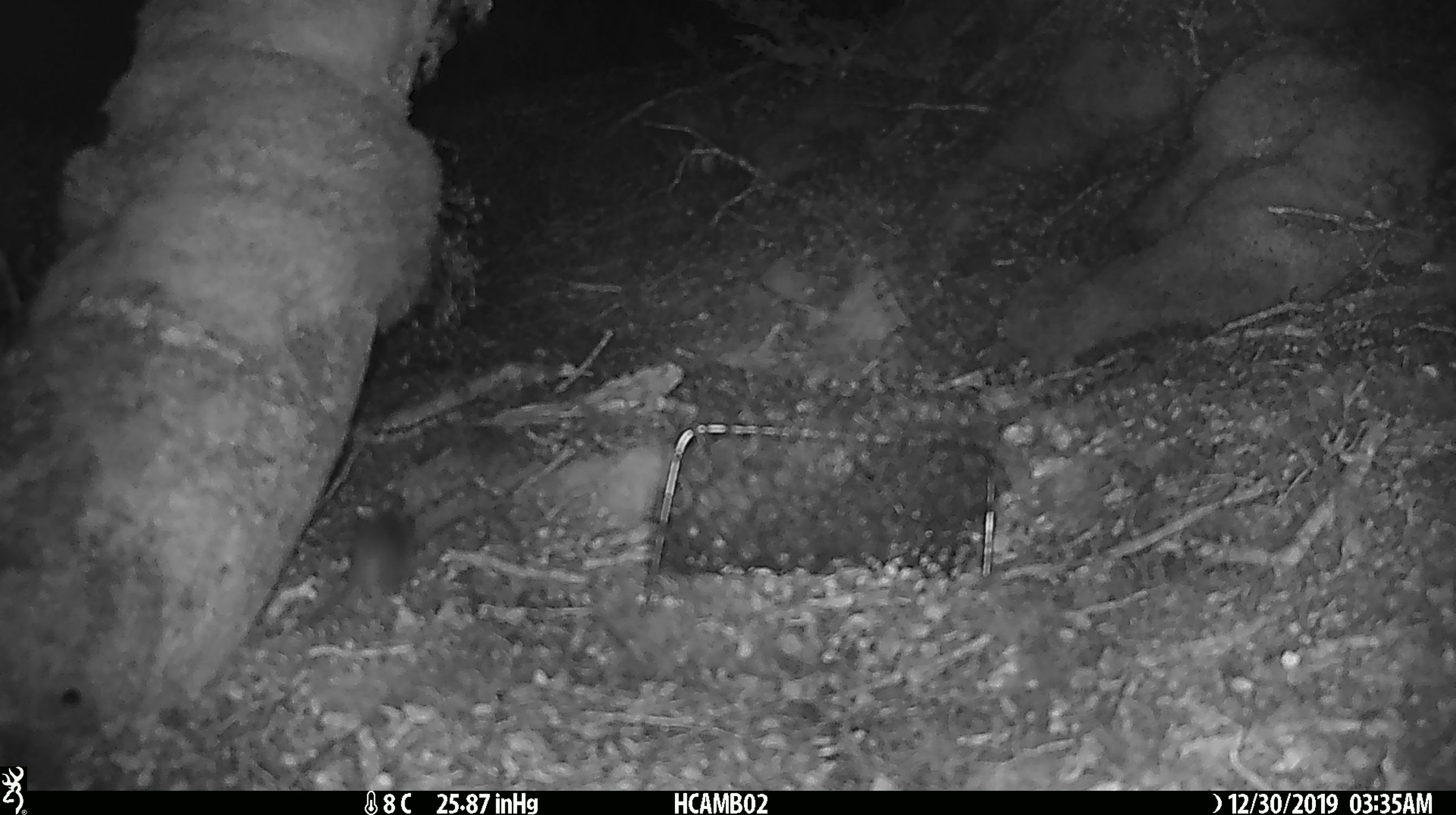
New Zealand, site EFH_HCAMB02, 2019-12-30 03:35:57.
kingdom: Animalia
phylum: Chordata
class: Mammalia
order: Rodentia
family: Muridae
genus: Mus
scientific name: Mus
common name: mouse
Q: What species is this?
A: Mouse (Mus).